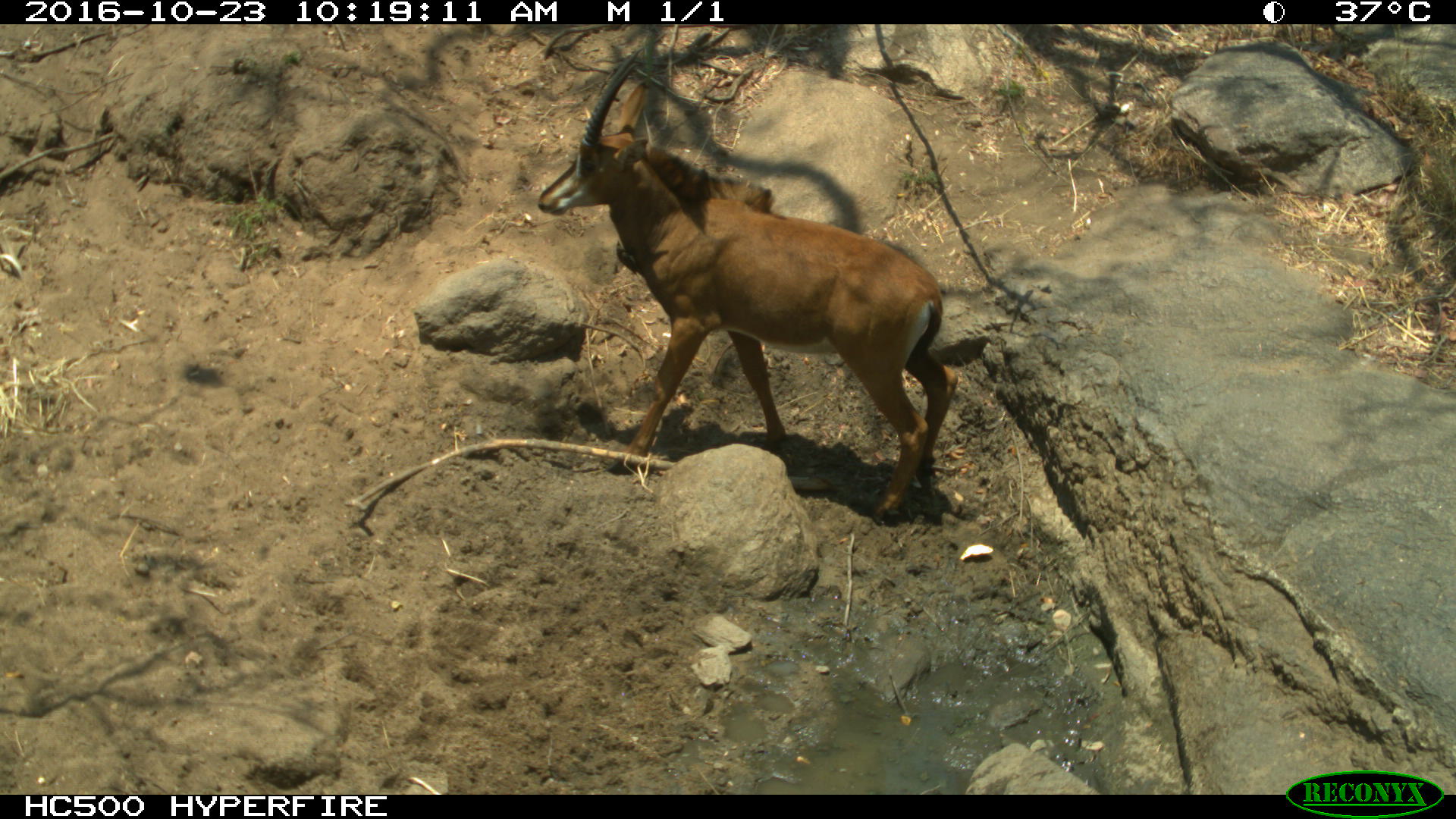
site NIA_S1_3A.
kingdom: Animalia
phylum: Chordata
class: Mammalia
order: Artiodactyla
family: Bovidae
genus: Hippotragus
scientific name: Hippotragus niger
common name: sable antelope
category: sable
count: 1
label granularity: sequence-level